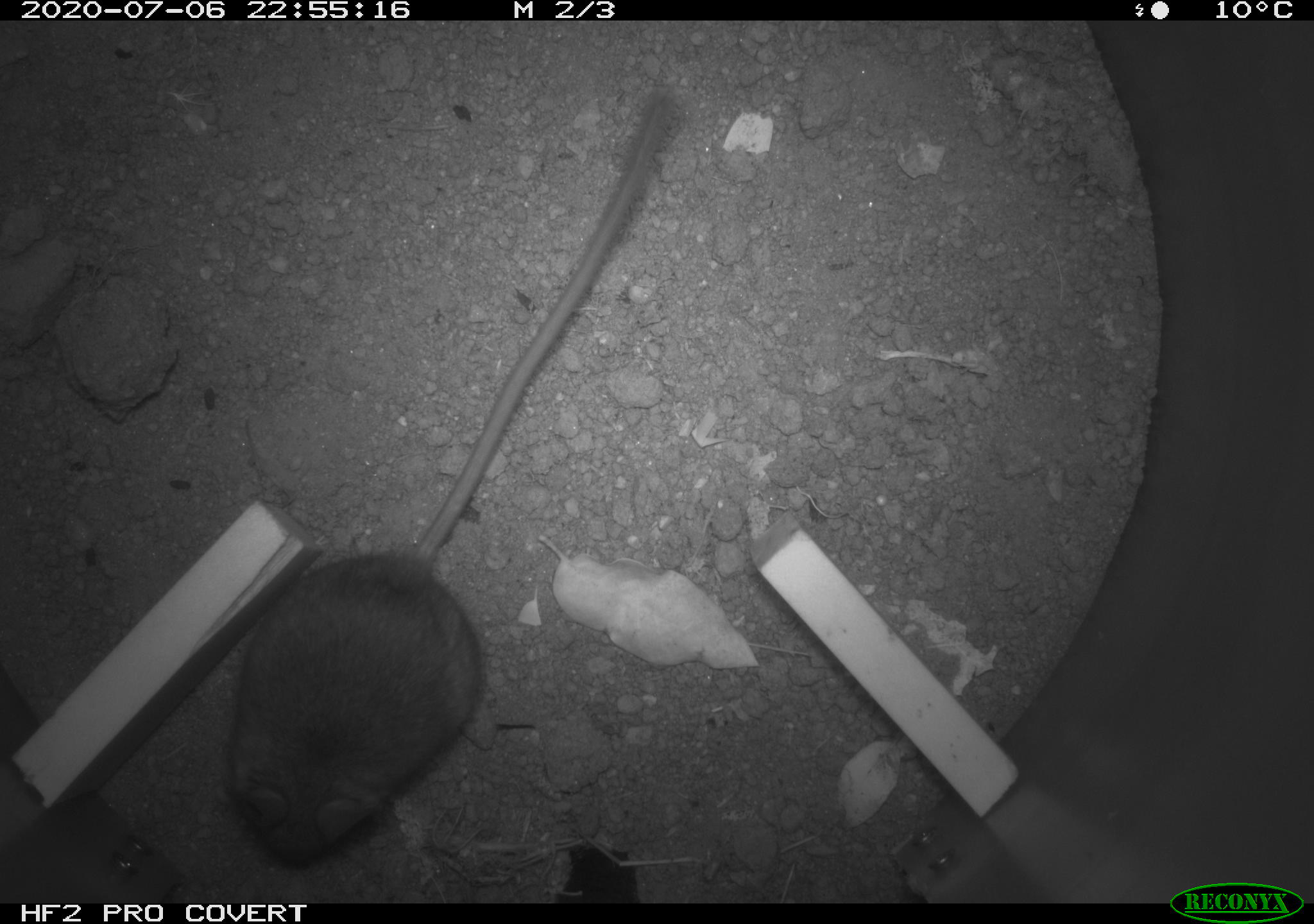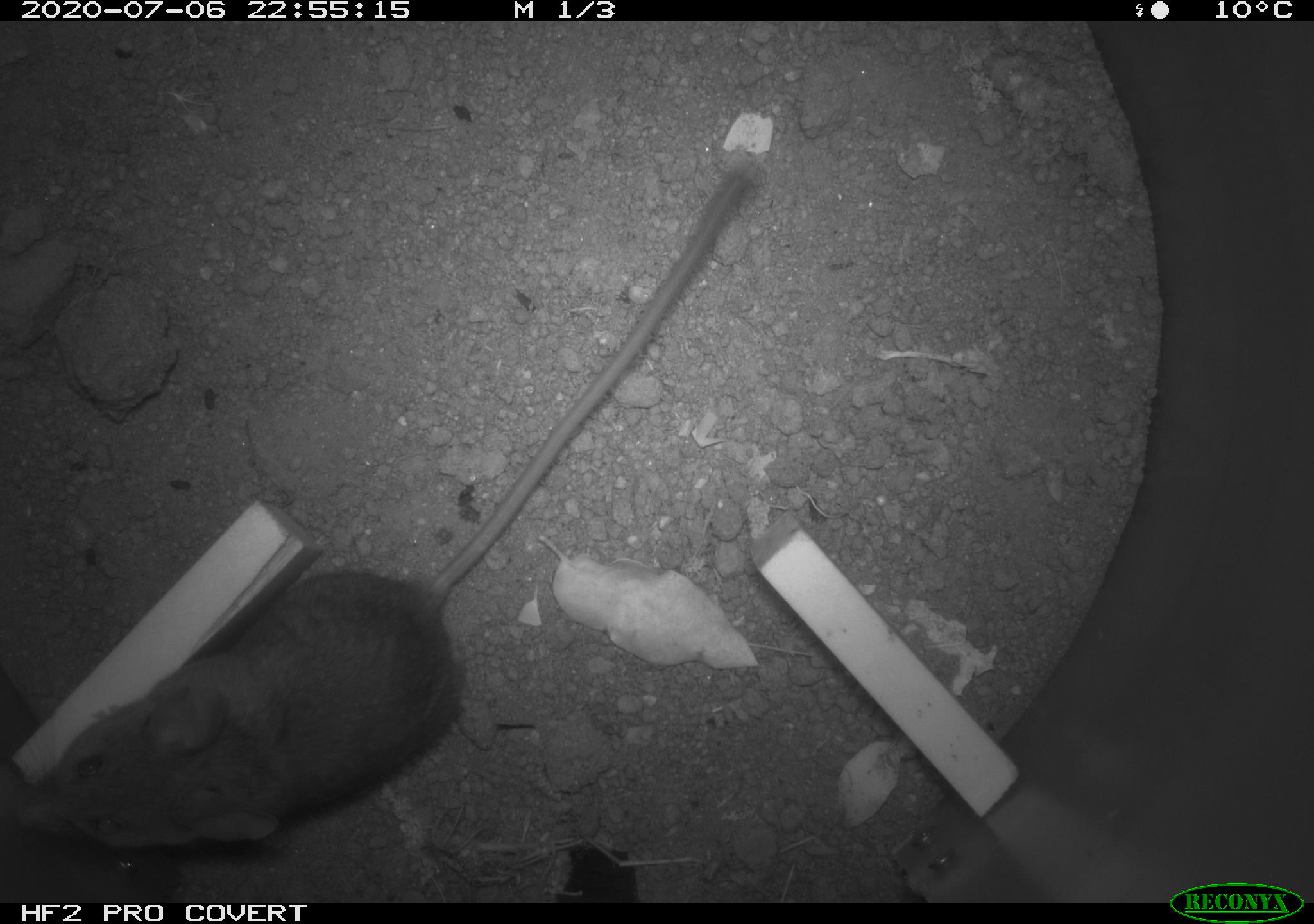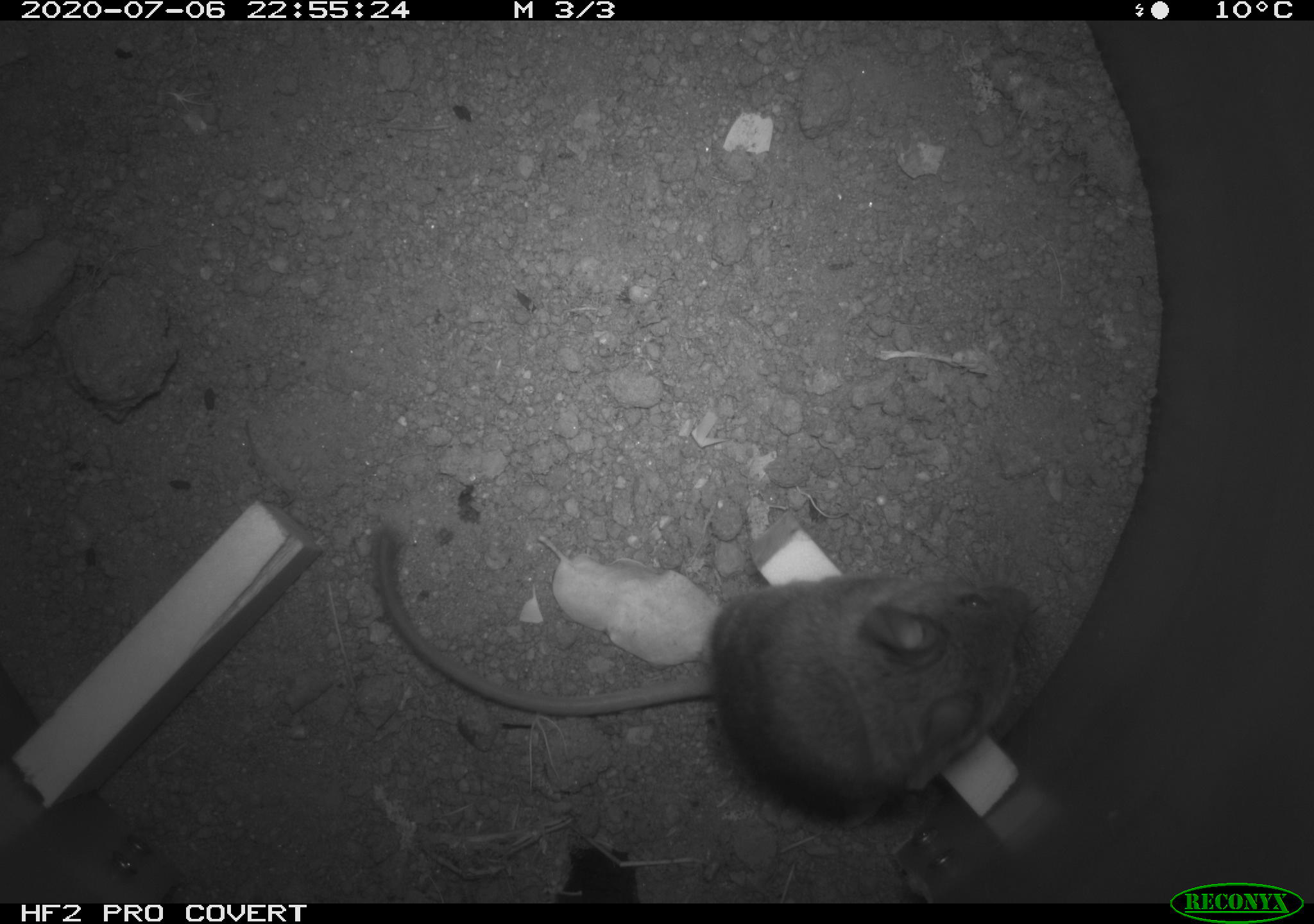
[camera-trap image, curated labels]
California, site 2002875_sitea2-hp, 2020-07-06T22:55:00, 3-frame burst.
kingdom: Animalia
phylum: Chordata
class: Mammalia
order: Rodentia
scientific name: Rodentia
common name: rodent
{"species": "rodent (Rodentia)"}